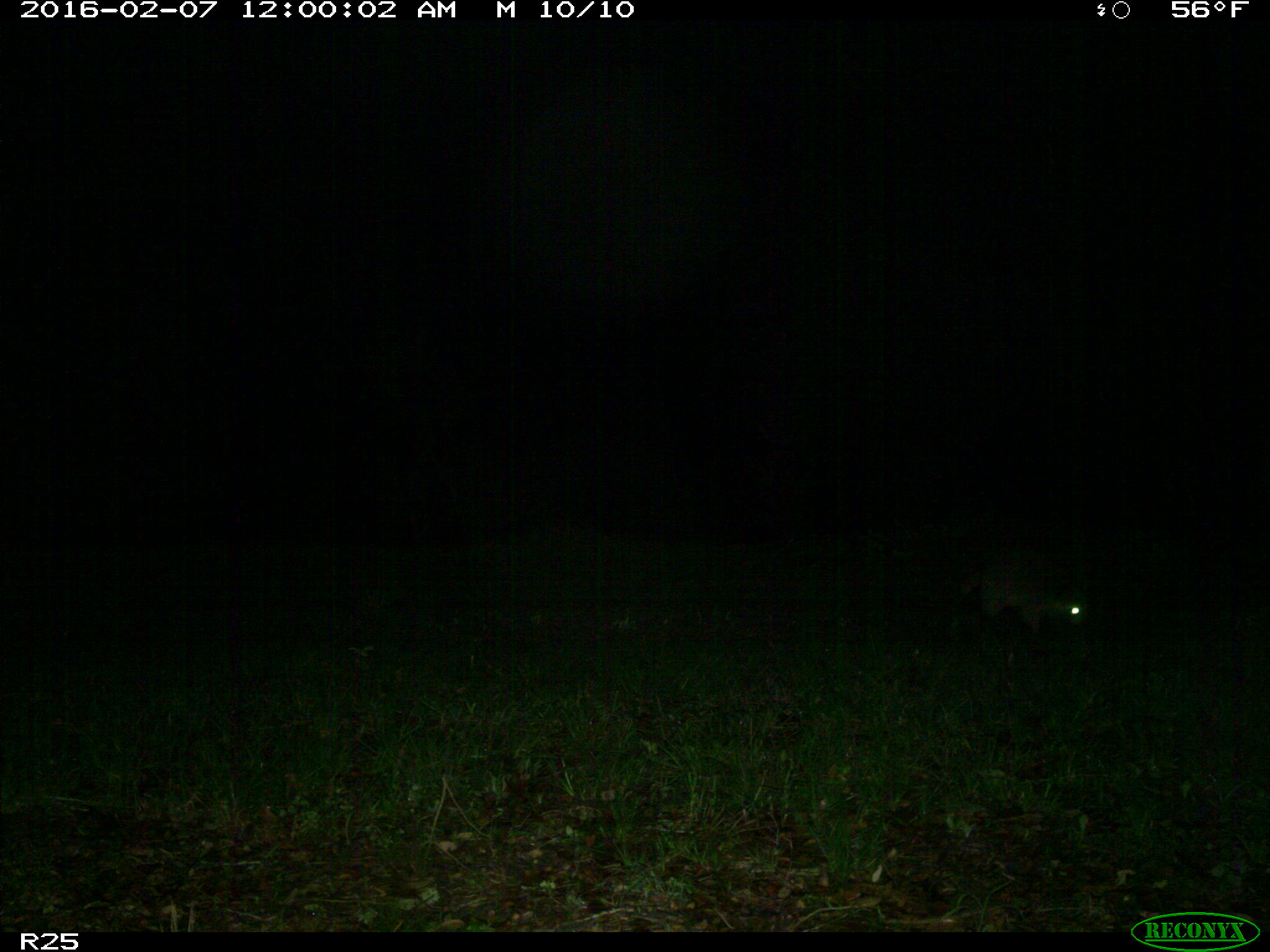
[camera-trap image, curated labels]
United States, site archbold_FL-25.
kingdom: Animalia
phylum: Chordata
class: Mammalia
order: Carnivora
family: Procyonidae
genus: Procyon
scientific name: Procyon lotor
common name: common raccoon